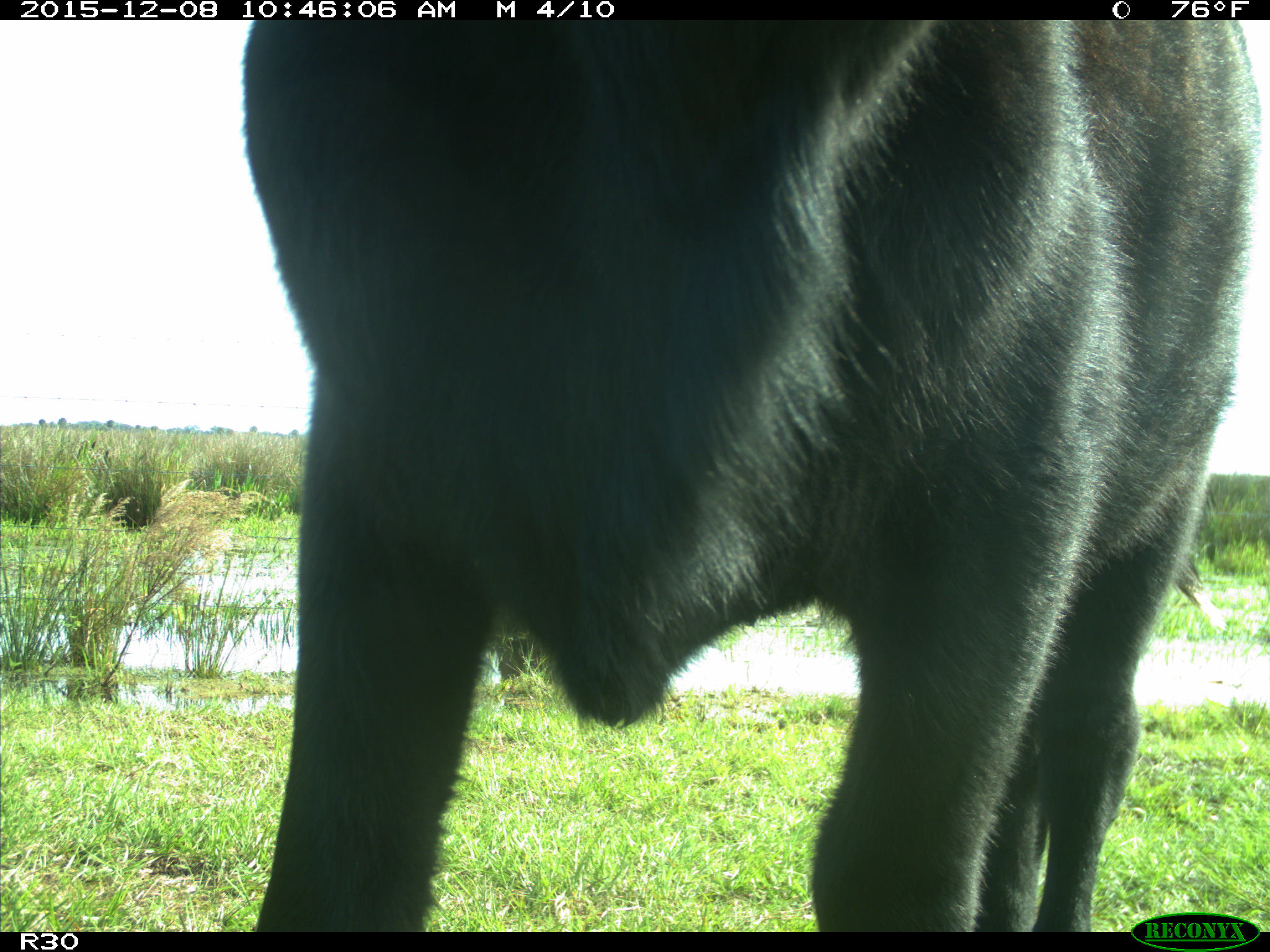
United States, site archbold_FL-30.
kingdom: Animalia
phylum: Chordata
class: Mammalia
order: Artiodactyla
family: Bovidae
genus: Bos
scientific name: Bos taurus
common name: domestic cow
Bos taurus (domestic cow).